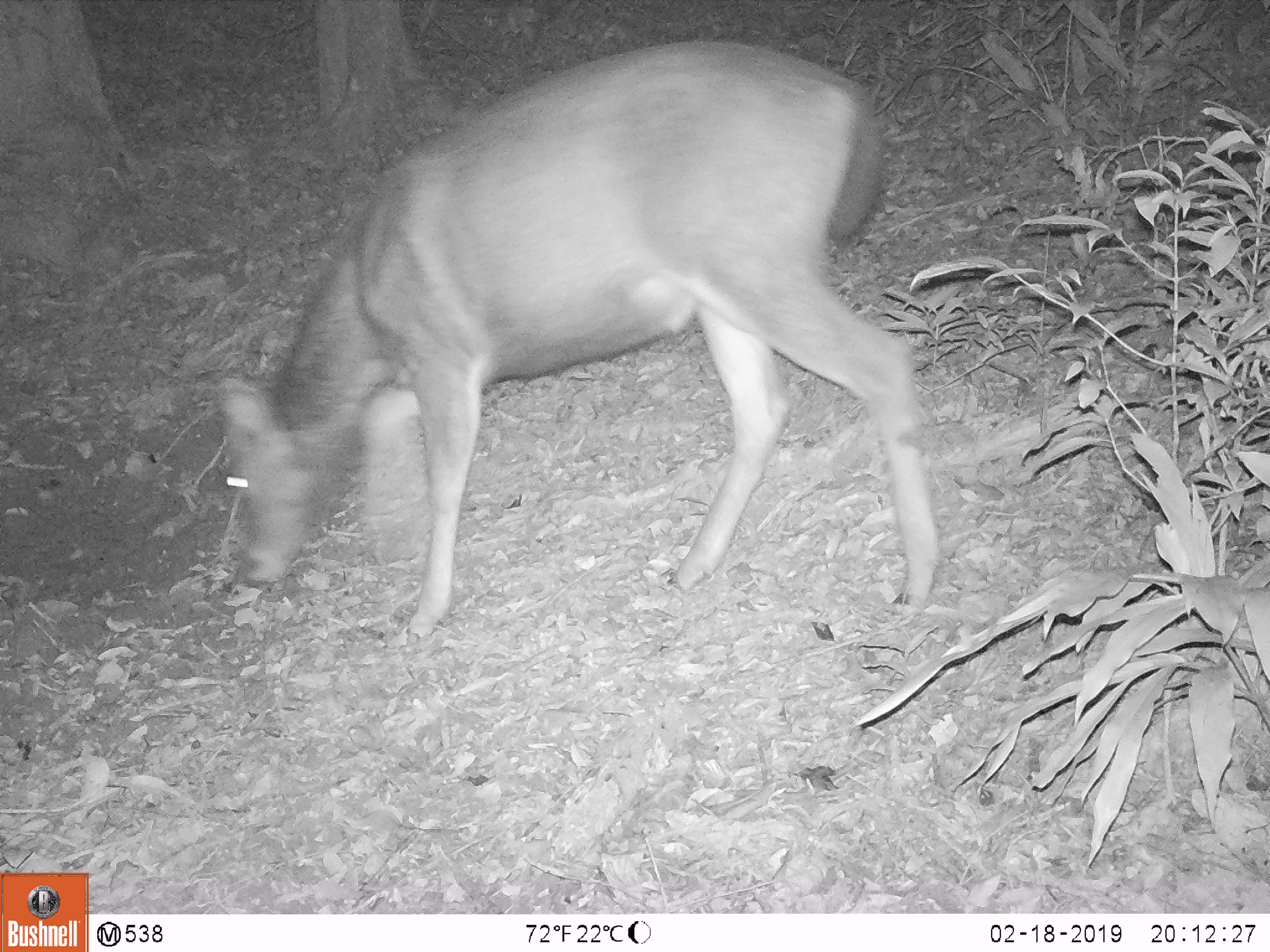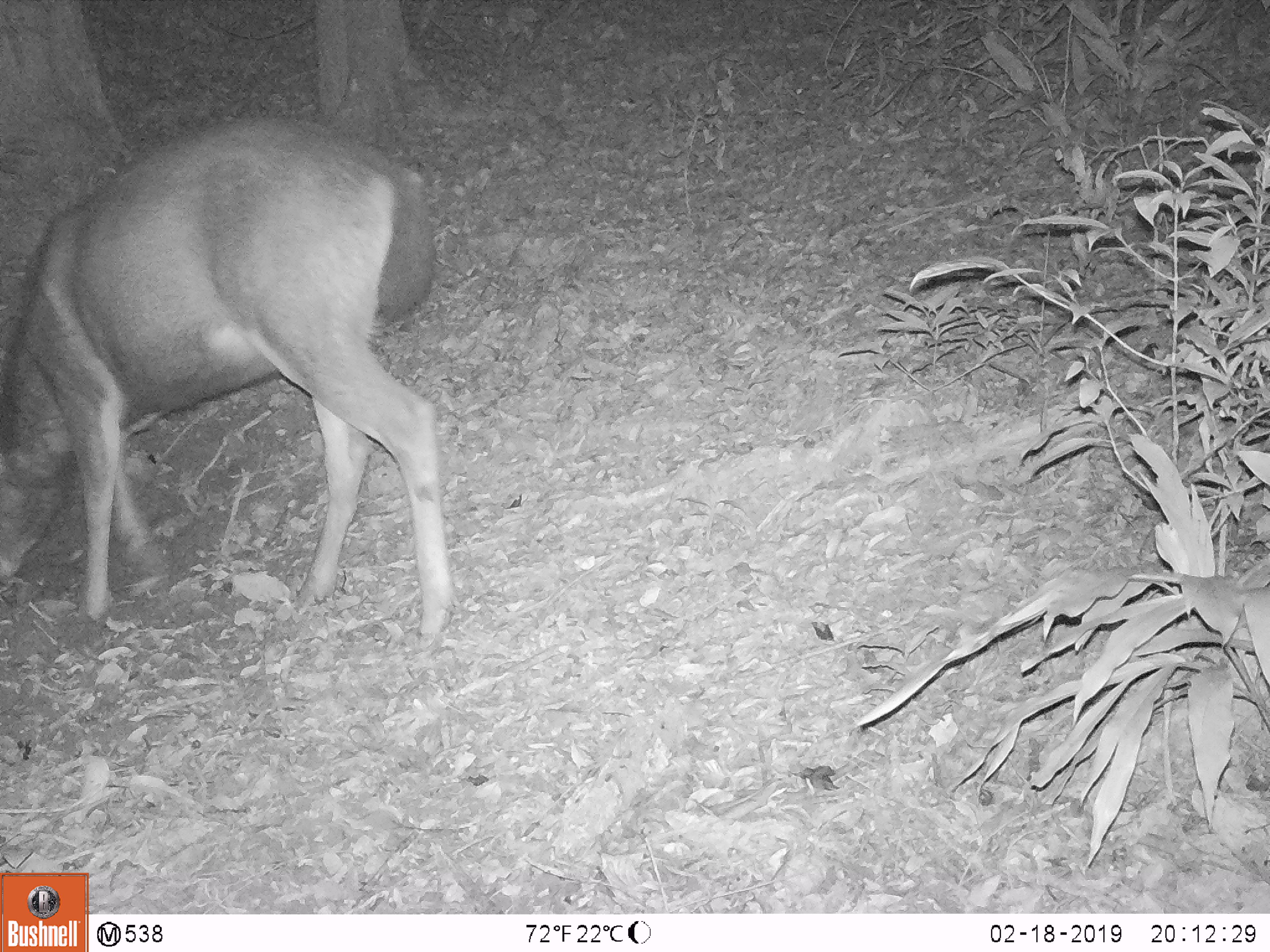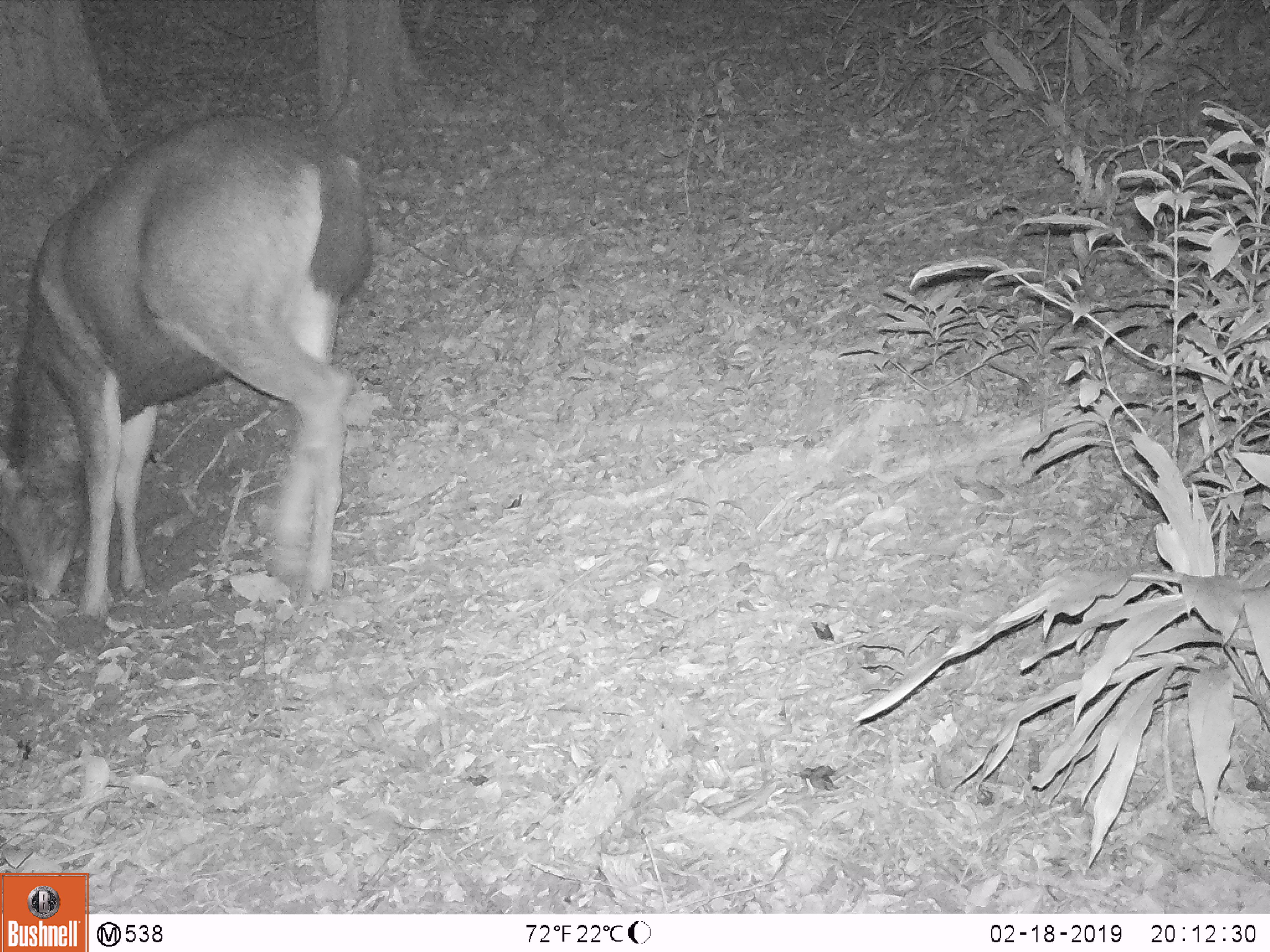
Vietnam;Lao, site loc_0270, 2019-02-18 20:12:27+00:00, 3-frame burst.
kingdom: Animalia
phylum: Chordata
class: Mammalia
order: Artiodactyla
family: Cervidae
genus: Rusa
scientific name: Rusa unicolor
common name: sambar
Sambar (Rusa unicolor). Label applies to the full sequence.